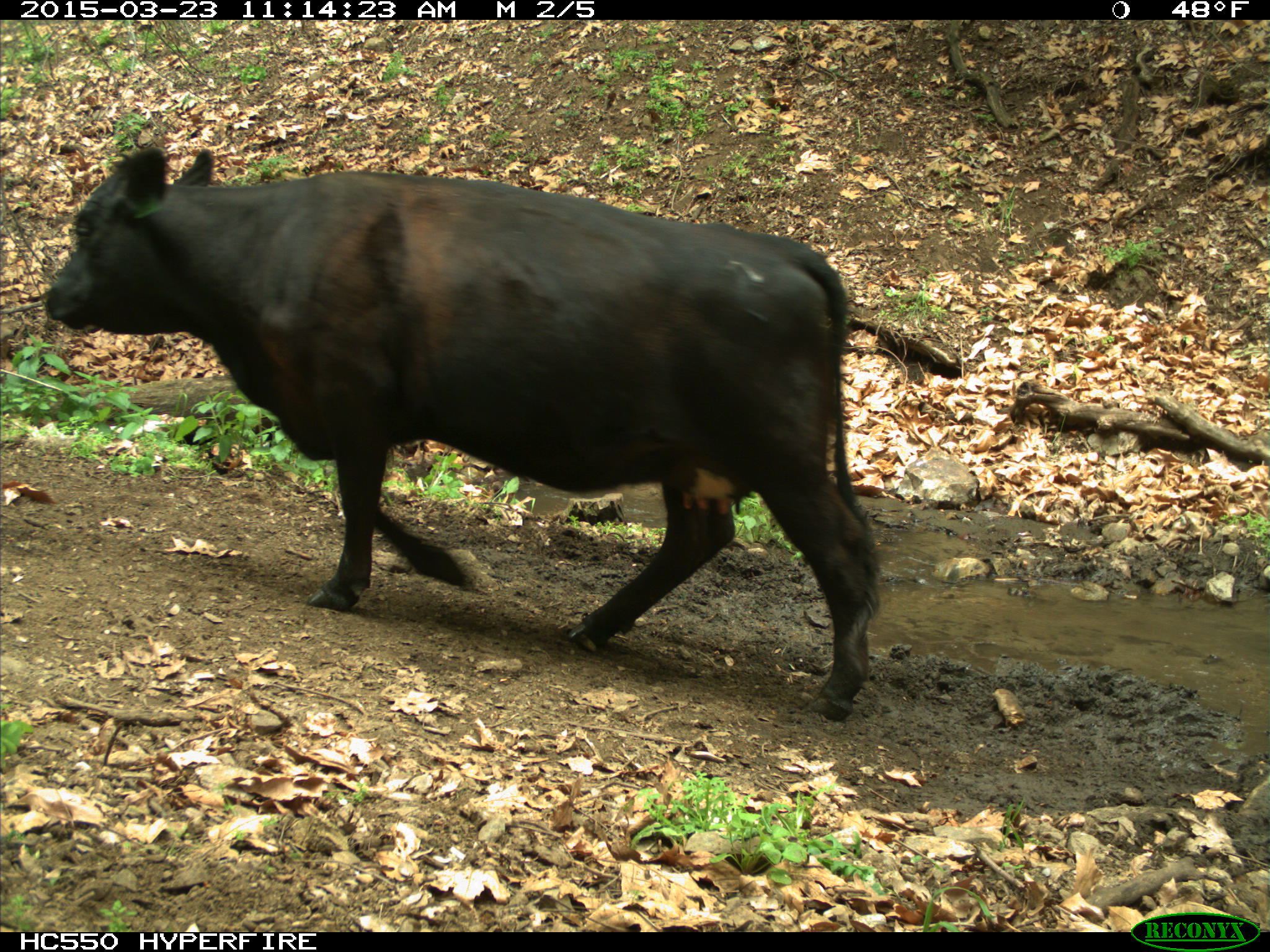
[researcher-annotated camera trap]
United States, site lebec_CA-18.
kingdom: Animalia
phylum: Chordata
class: Mammalia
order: Artiodactyla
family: Bovidae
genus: Bos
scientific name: Bos taurus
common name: domestic cow